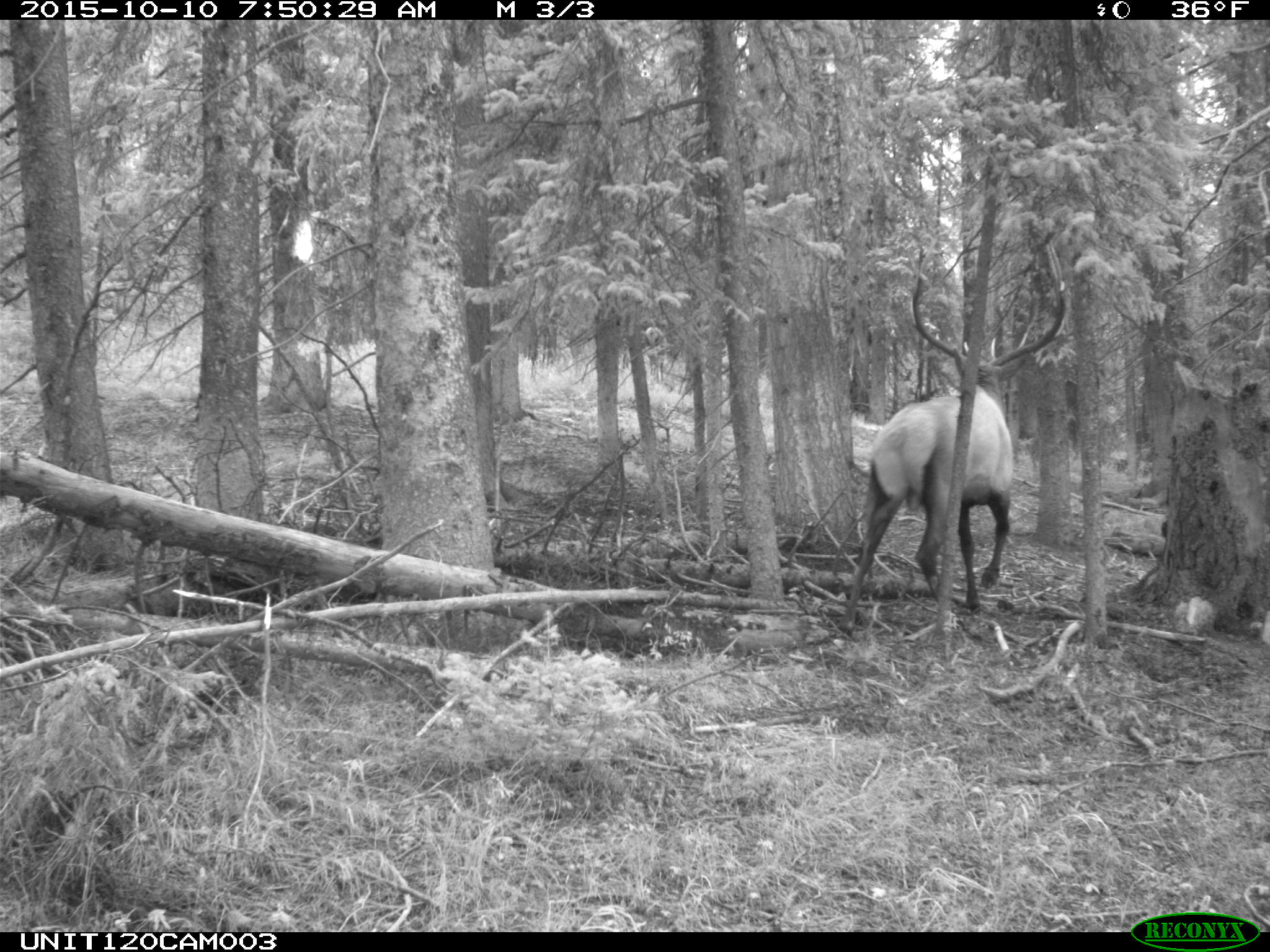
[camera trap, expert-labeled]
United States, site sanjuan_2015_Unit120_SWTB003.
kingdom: Animalia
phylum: Chordata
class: Mammalia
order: Artiodactyla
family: Cervidae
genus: Cervus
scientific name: Cervus elaphus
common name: red deer